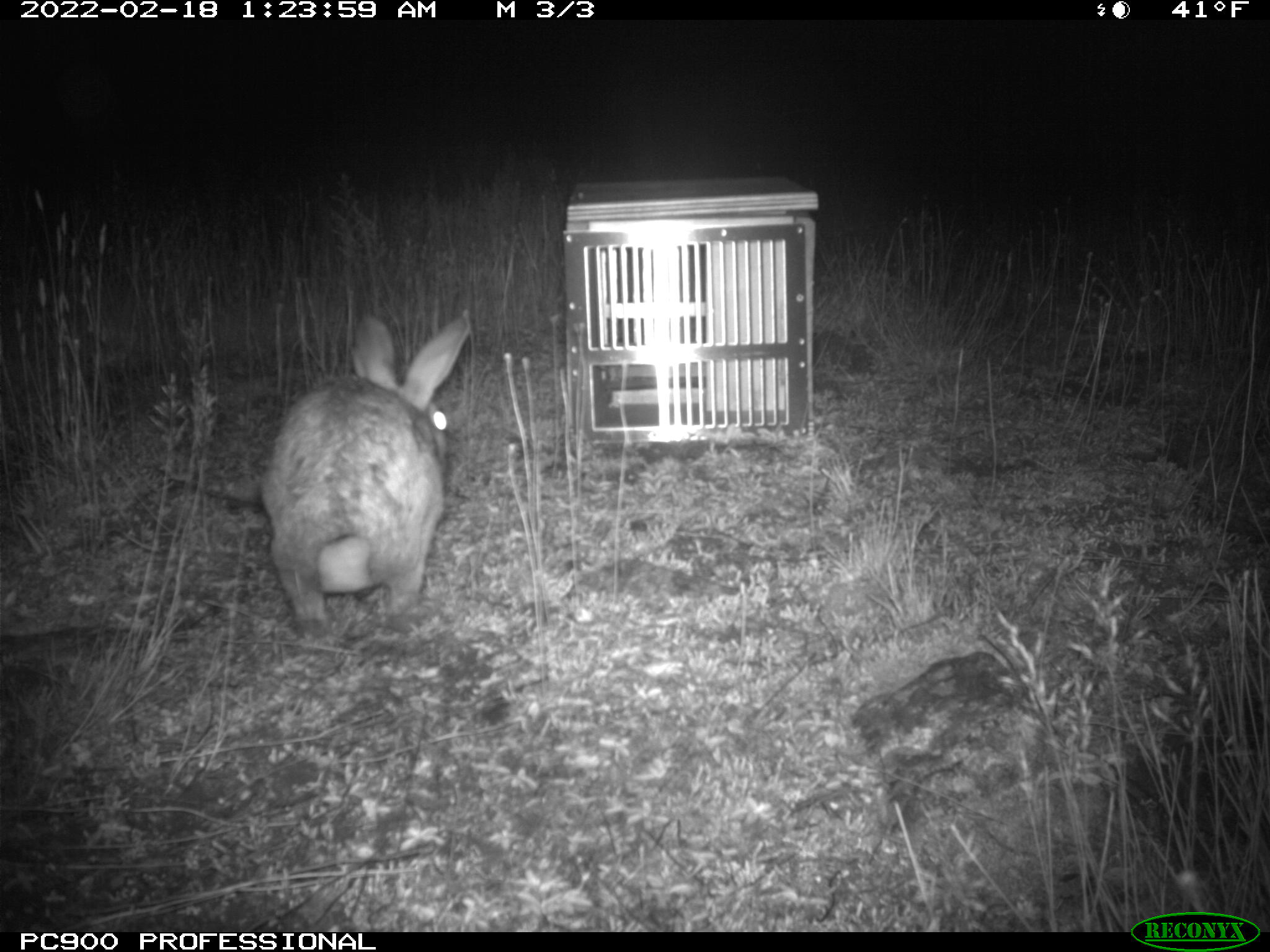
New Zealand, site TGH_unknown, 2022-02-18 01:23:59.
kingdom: Animalia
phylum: Chordata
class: Mammalia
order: Lagomorpha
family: Leporidae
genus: Oryctolagus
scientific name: Oryctolagus cuniculus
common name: european rabbit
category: rabbit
Rabbit (european rabbit) (Oryctolagus cuniculus).